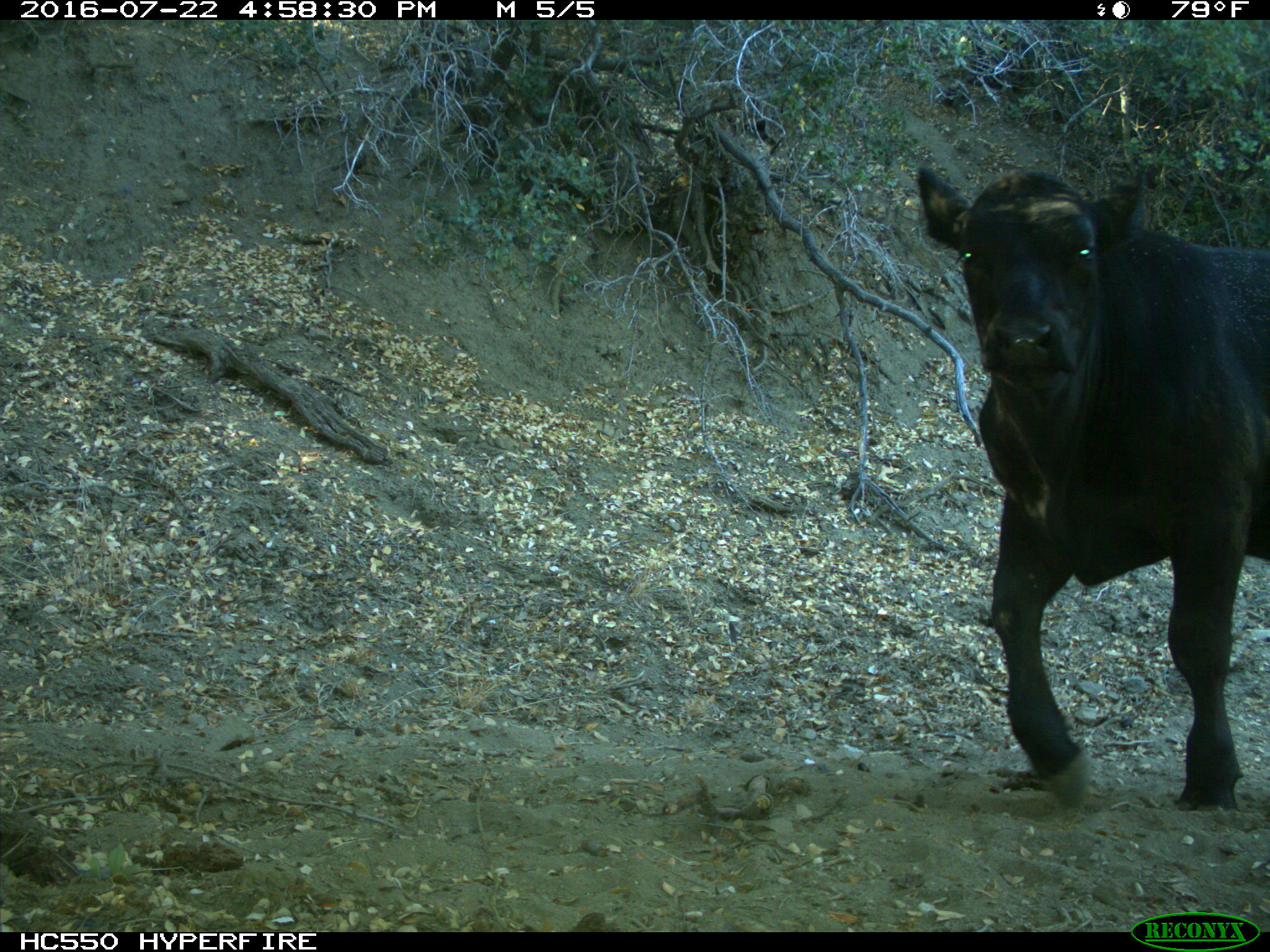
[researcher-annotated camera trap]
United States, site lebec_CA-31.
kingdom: Animalia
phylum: Chordata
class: Mammalia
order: Artiodactyla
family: Bovidae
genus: Bos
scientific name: Bos taurus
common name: domestic cow